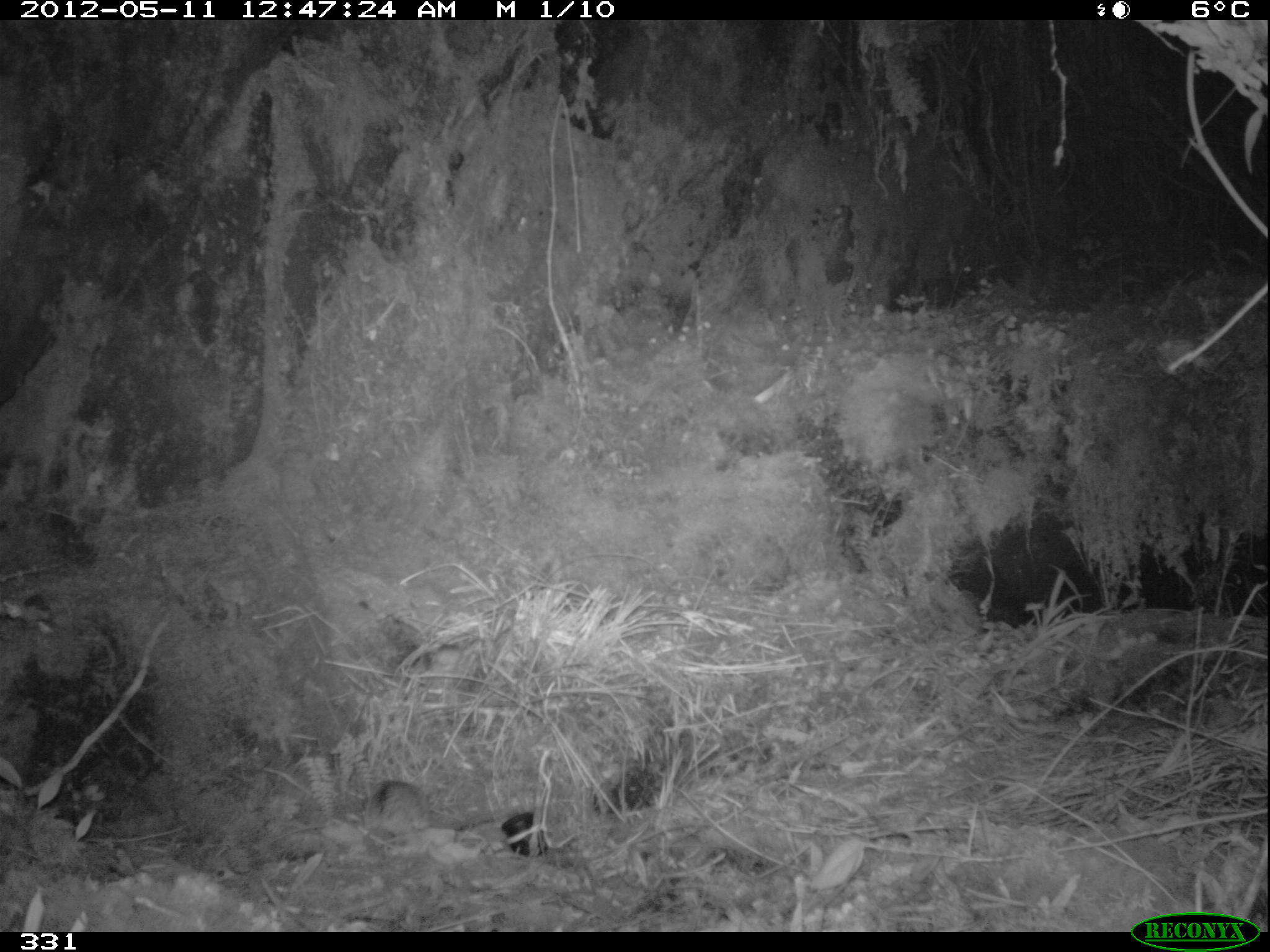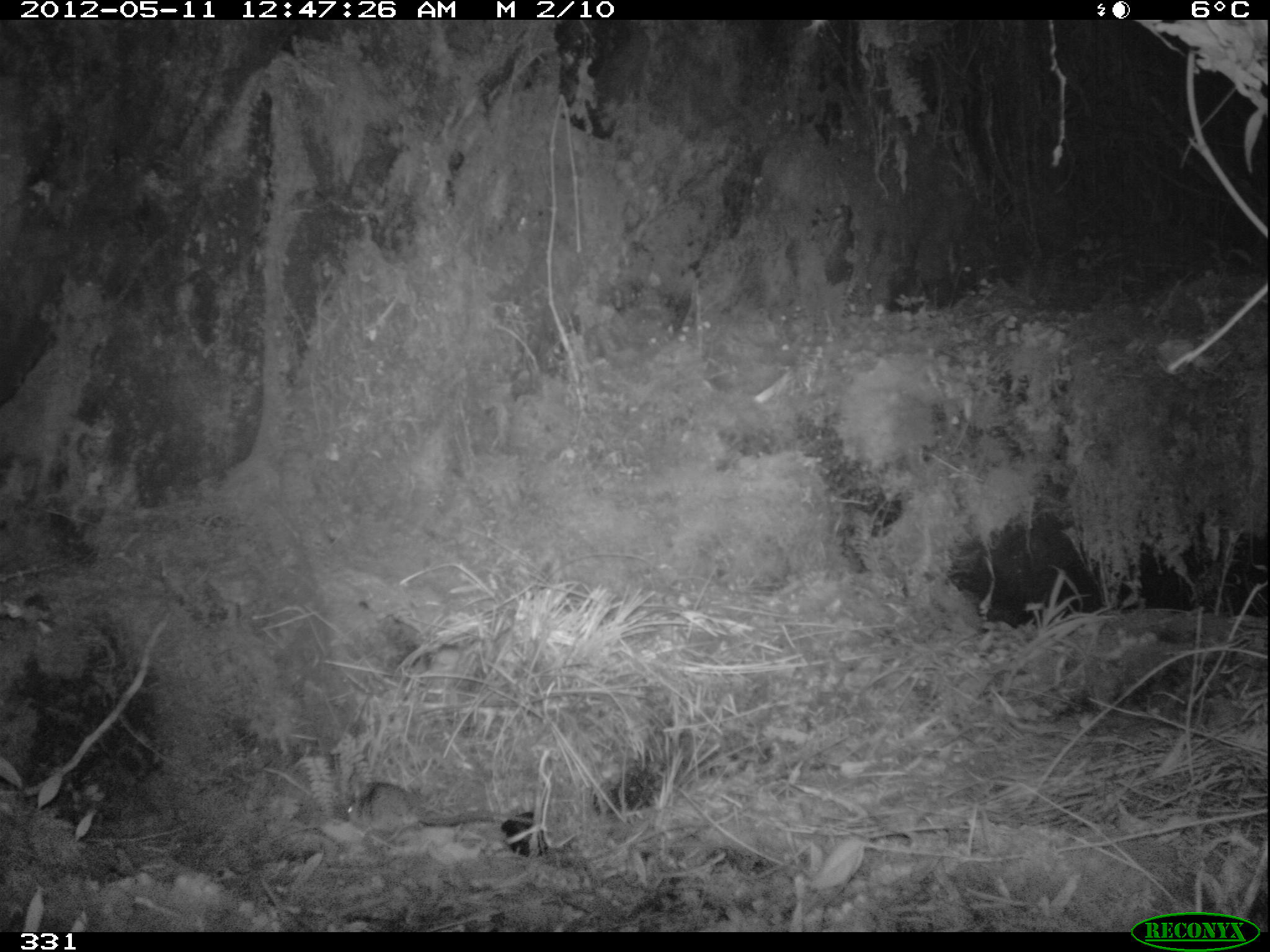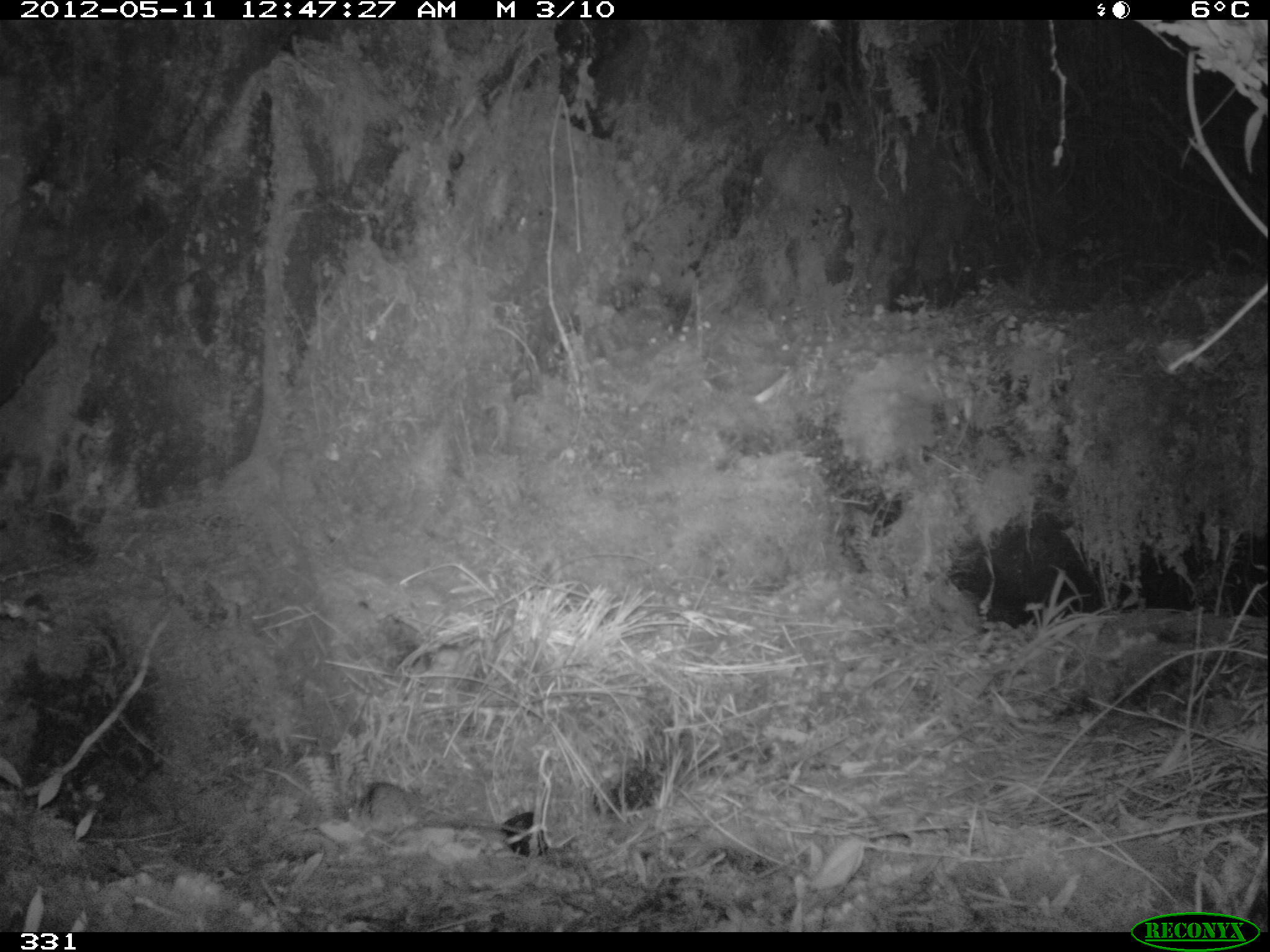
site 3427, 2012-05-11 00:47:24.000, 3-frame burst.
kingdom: Animalia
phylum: Chordata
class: Mammalia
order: Rodentia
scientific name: Rodentia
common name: rodents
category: unknown rodent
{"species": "unknown rodent (rodents) (Rodentia)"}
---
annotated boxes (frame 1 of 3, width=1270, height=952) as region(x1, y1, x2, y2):
unknown rodent: region(361, 776, 492, 833)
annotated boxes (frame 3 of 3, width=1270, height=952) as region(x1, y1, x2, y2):
unknown rodent: region(347, 783, 462, 843)